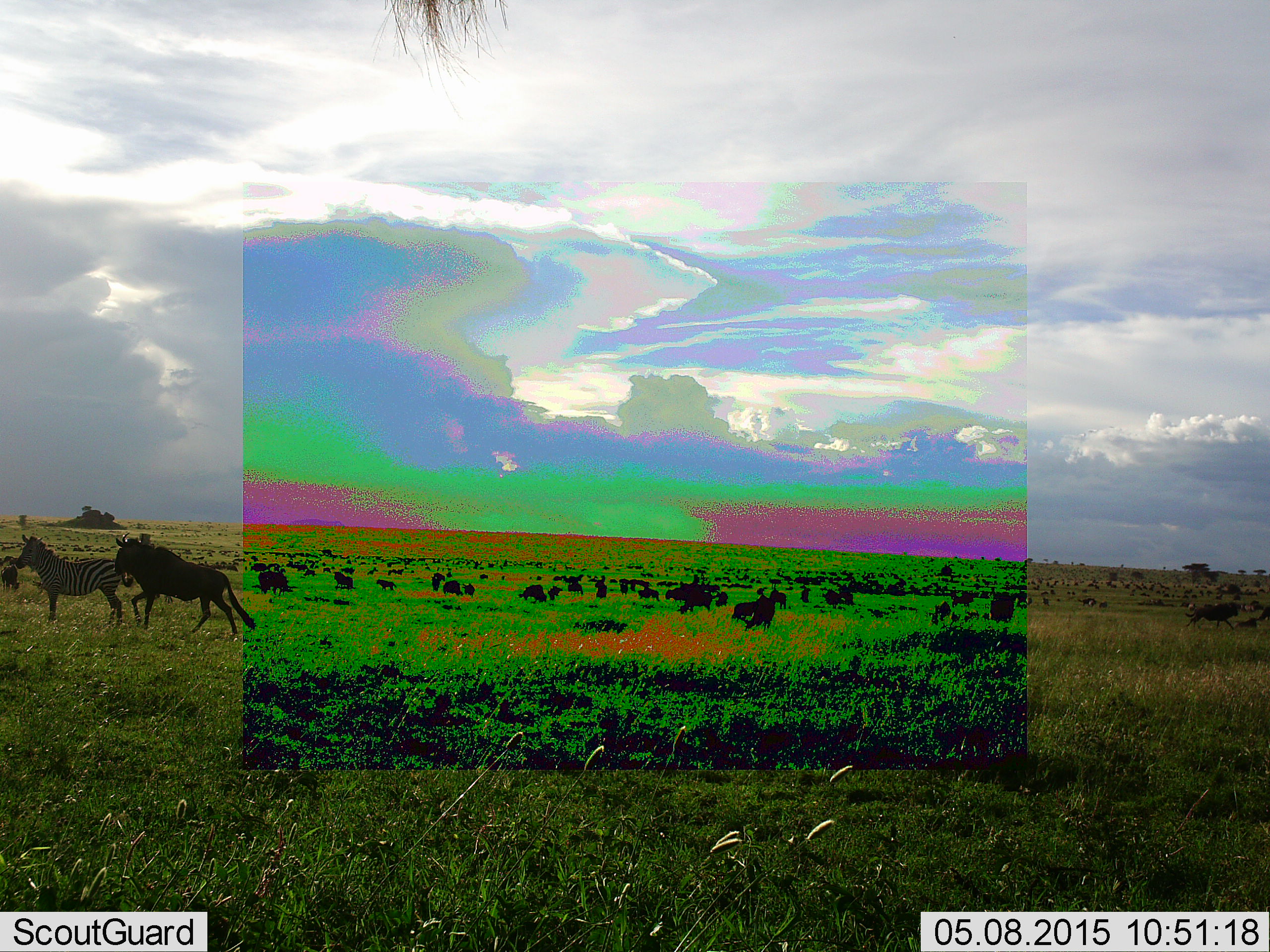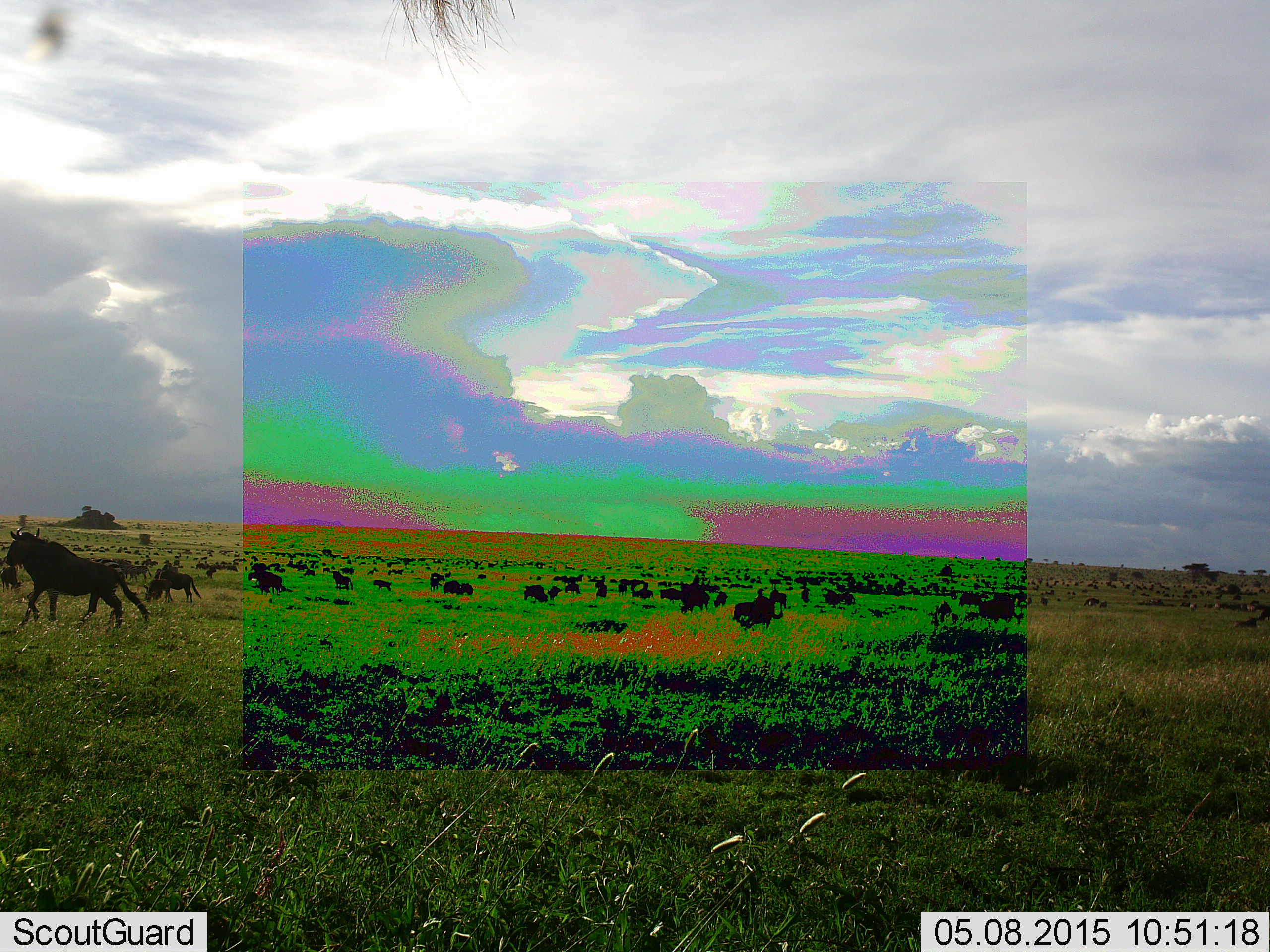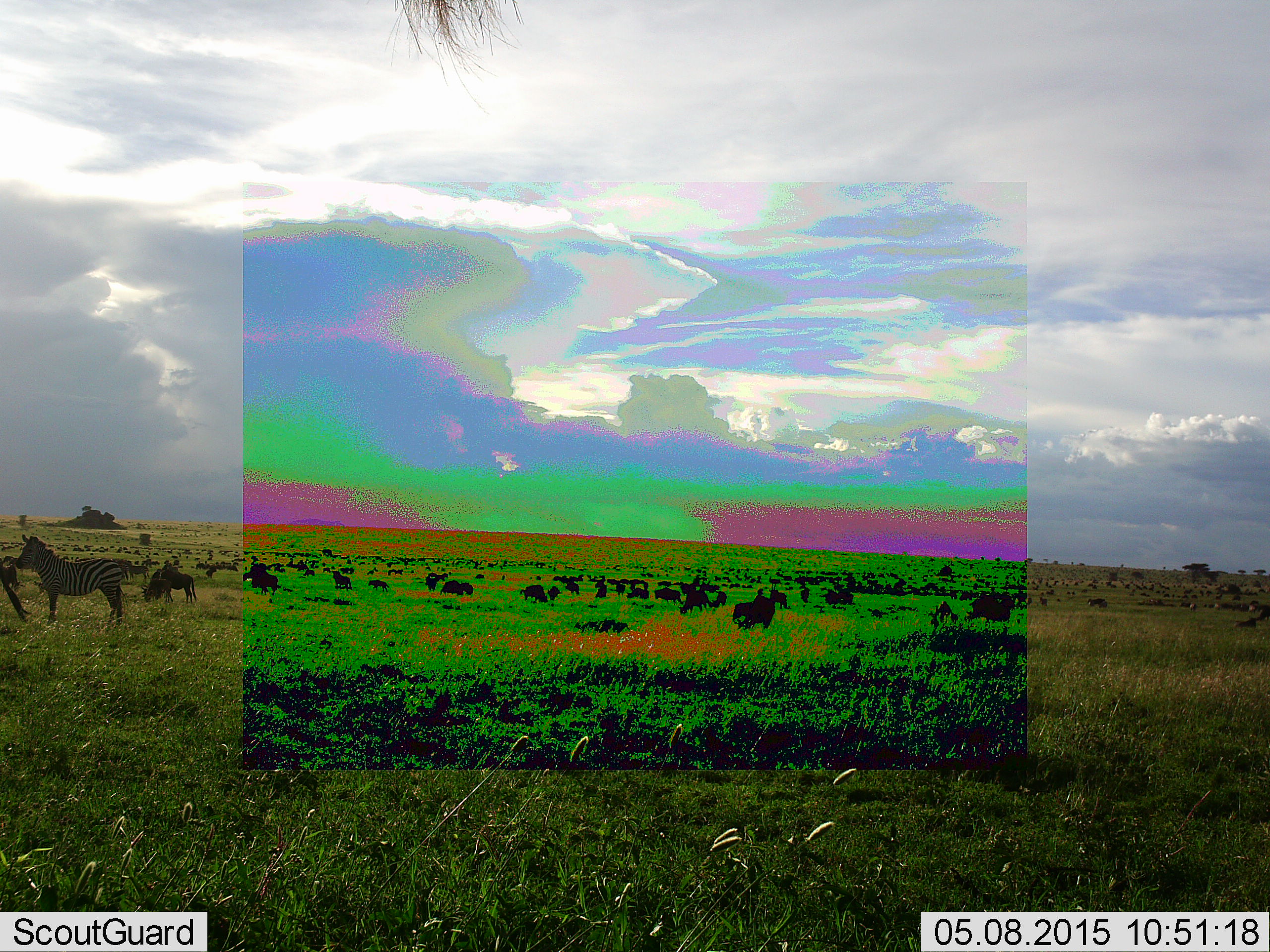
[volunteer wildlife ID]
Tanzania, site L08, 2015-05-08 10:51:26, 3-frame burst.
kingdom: Animalia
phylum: Chordata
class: Mammalia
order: Artiodactyla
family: Bovidae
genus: Connochaetes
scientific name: Connochaetes taurinus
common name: blue wildebeest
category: wildebeest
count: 11-50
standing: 59%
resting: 6%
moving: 100%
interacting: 0%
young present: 0%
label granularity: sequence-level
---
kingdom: Animalia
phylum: Chordata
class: Mammalia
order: Perissodactyla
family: Equidae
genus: Equus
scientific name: Equus quagga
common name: plains zebra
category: zebra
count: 1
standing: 91%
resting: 0%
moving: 9%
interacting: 0%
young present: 0%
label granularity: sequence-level